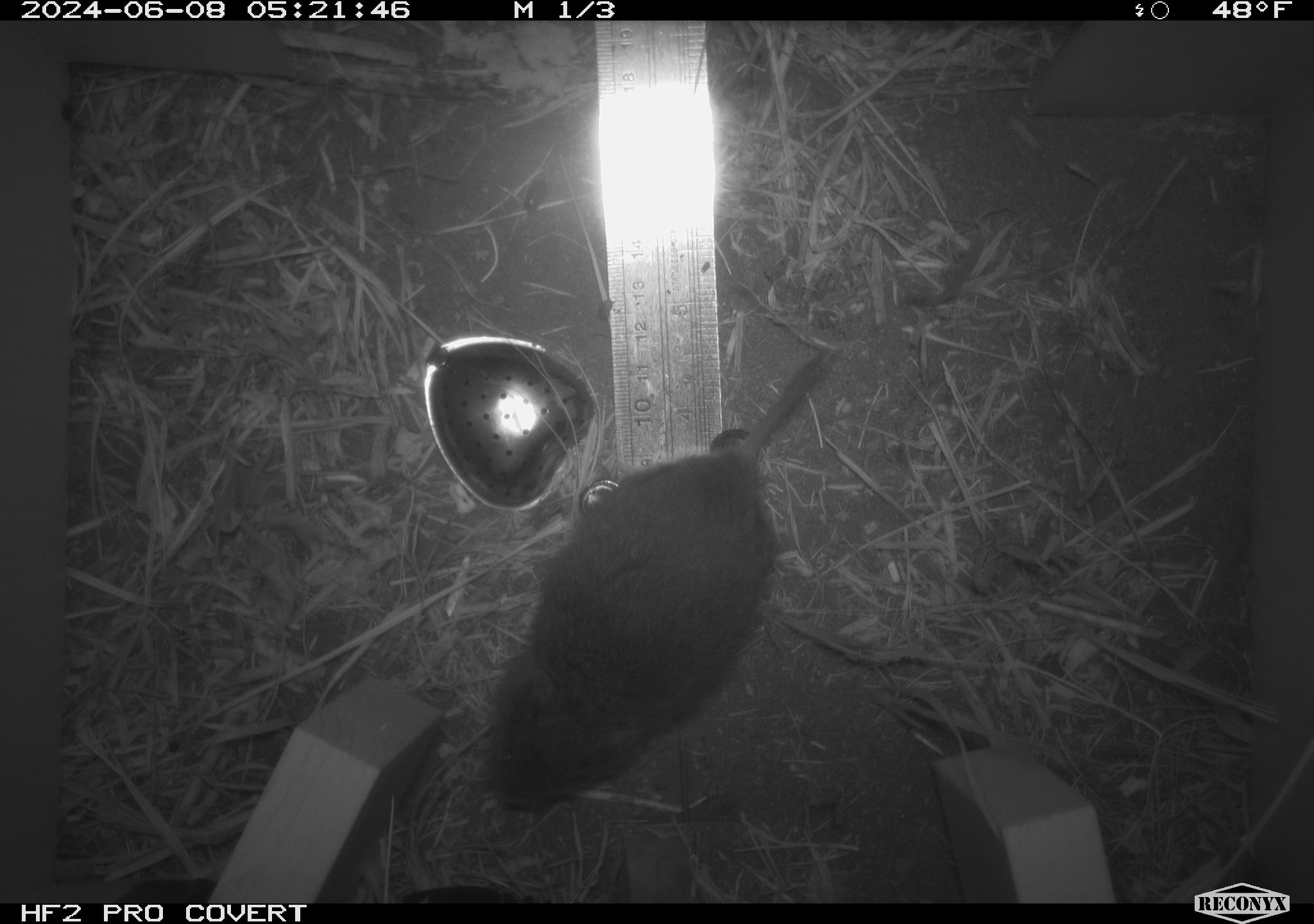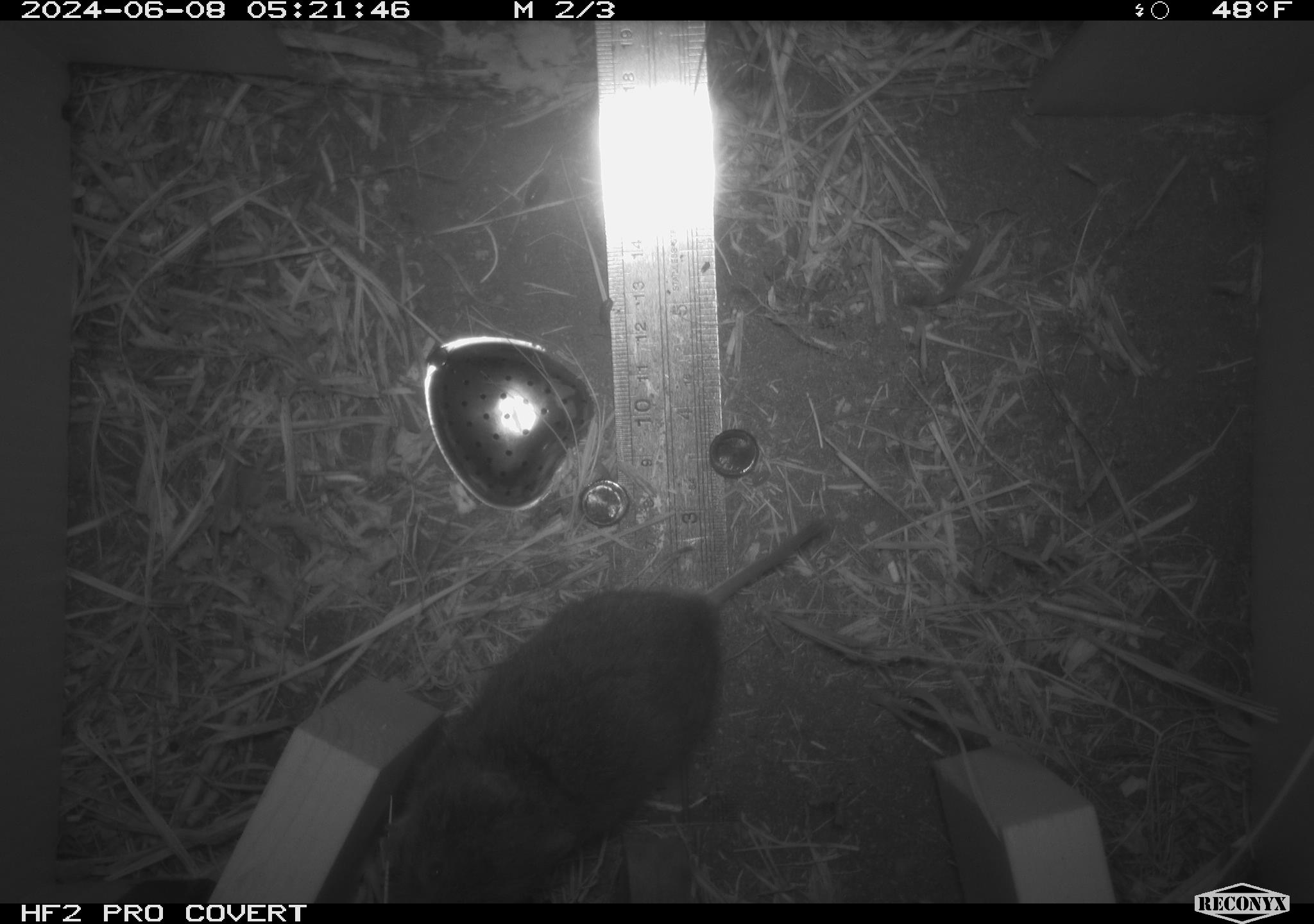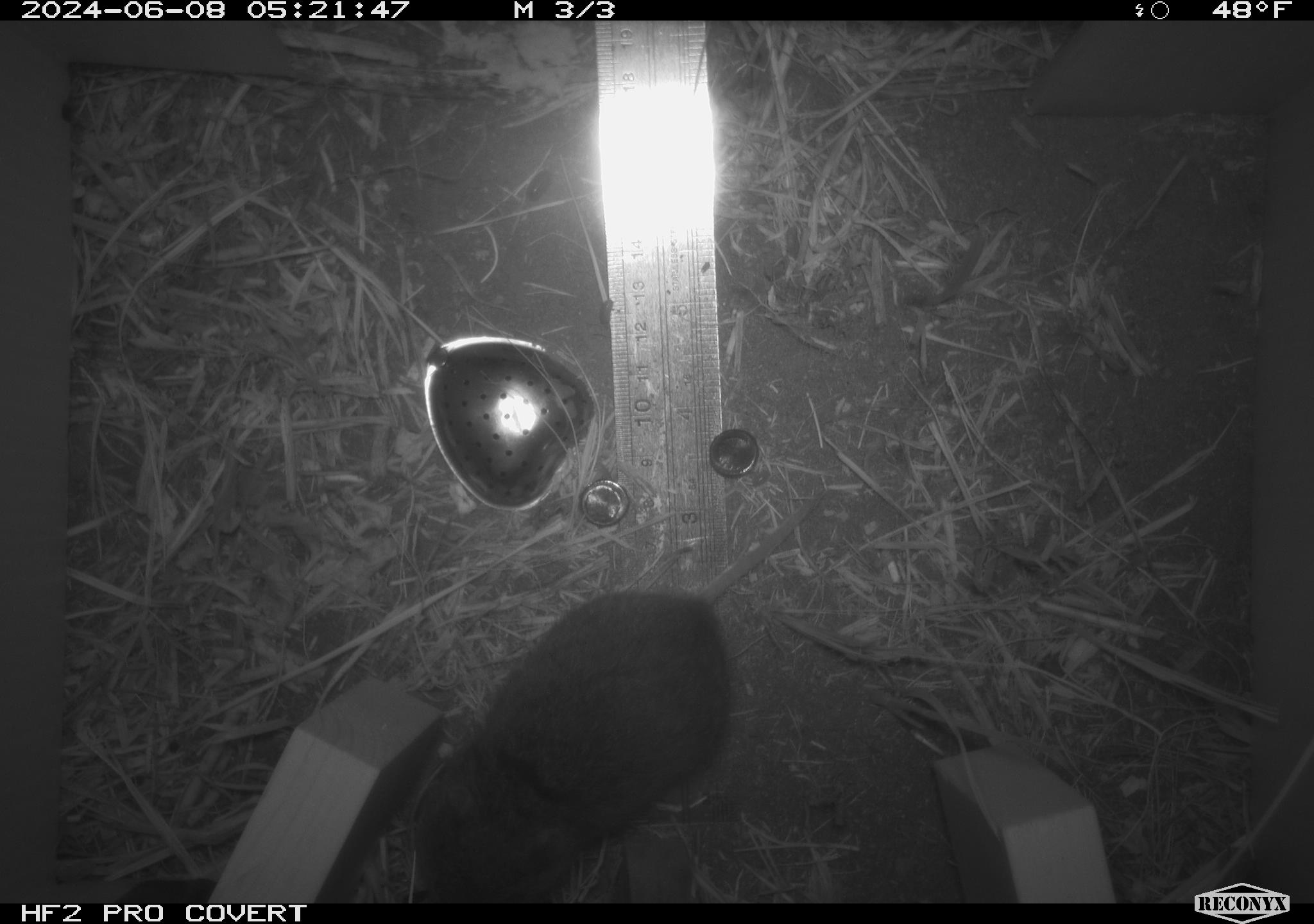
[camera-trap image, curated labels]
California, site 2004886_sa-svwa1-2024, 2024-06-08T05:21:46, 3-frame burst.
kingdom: Animalia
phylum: Chordata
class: Mammalia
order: Rodentia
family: Cricetidae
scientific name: Arvicolinae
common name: voles, lemmings, and muskrats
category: arvicolinae subfamily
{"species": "arvicolinae subfamily (voles, lemmings, and muskrats) (Arvicolinae)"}